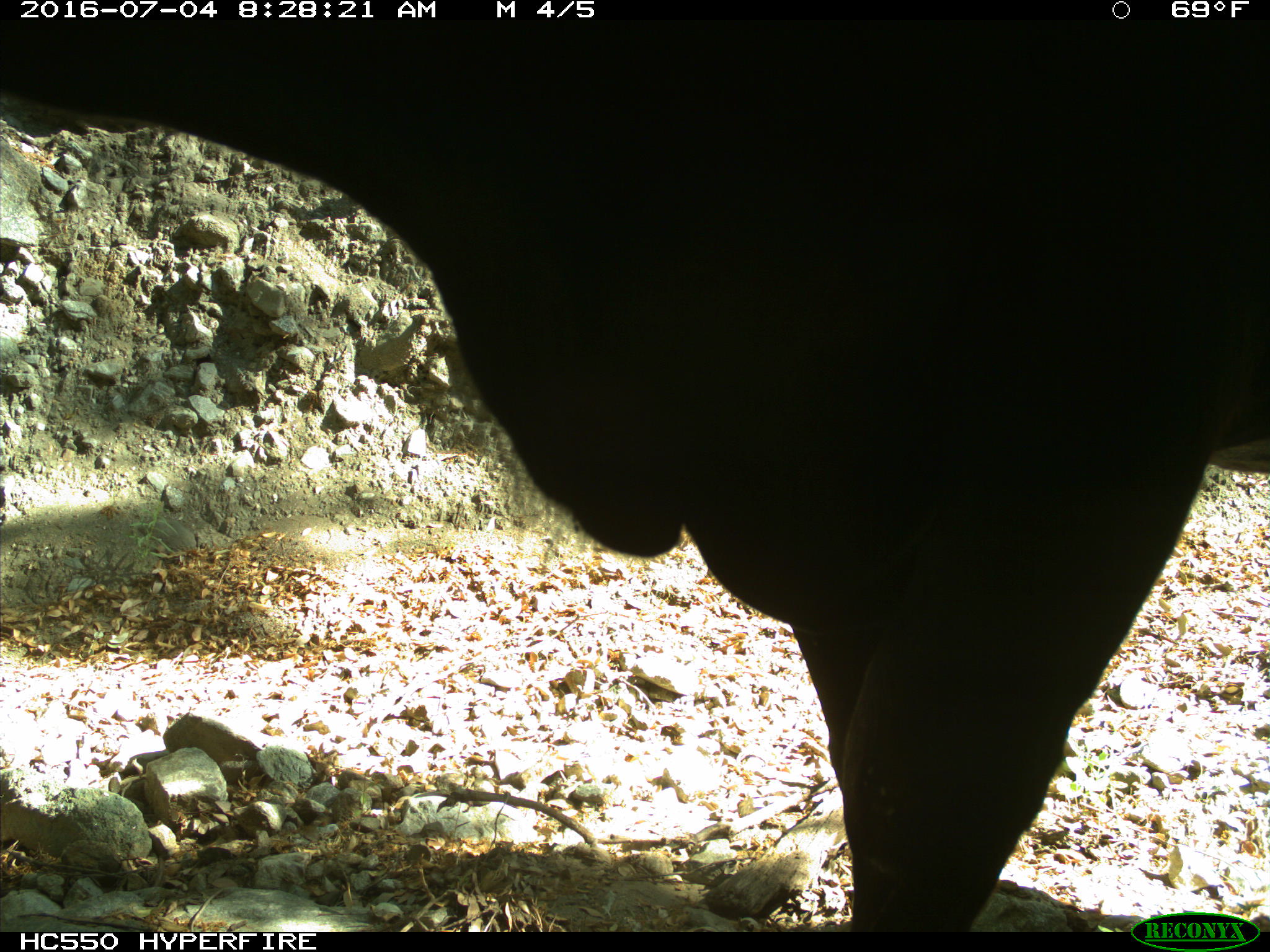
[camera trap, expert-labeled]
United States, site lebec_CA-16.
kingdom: Animalia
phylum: Chordata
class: Mammalia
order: Artiodactyla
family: Bovidae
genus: Bos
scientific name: Bos taurus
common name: domestic cow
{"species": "Bos taurus (domestic cow)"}